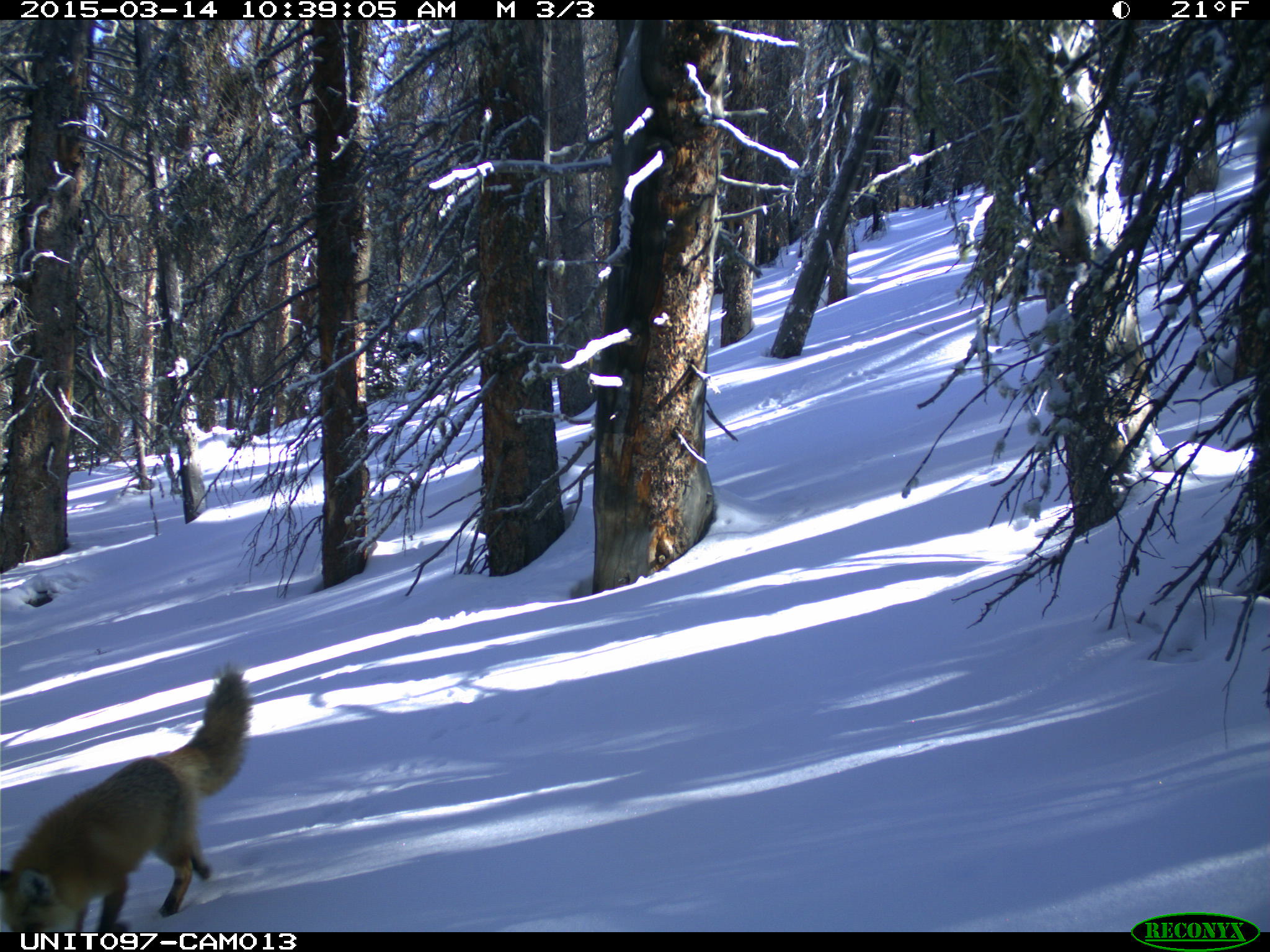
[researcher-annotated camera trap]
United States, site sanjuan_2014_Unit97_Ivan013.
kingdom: Animalia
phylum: Chordata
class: Mammalia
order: Carnivora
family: Canidae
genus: Vulpes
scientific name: Vulpes vulpes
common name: red fox